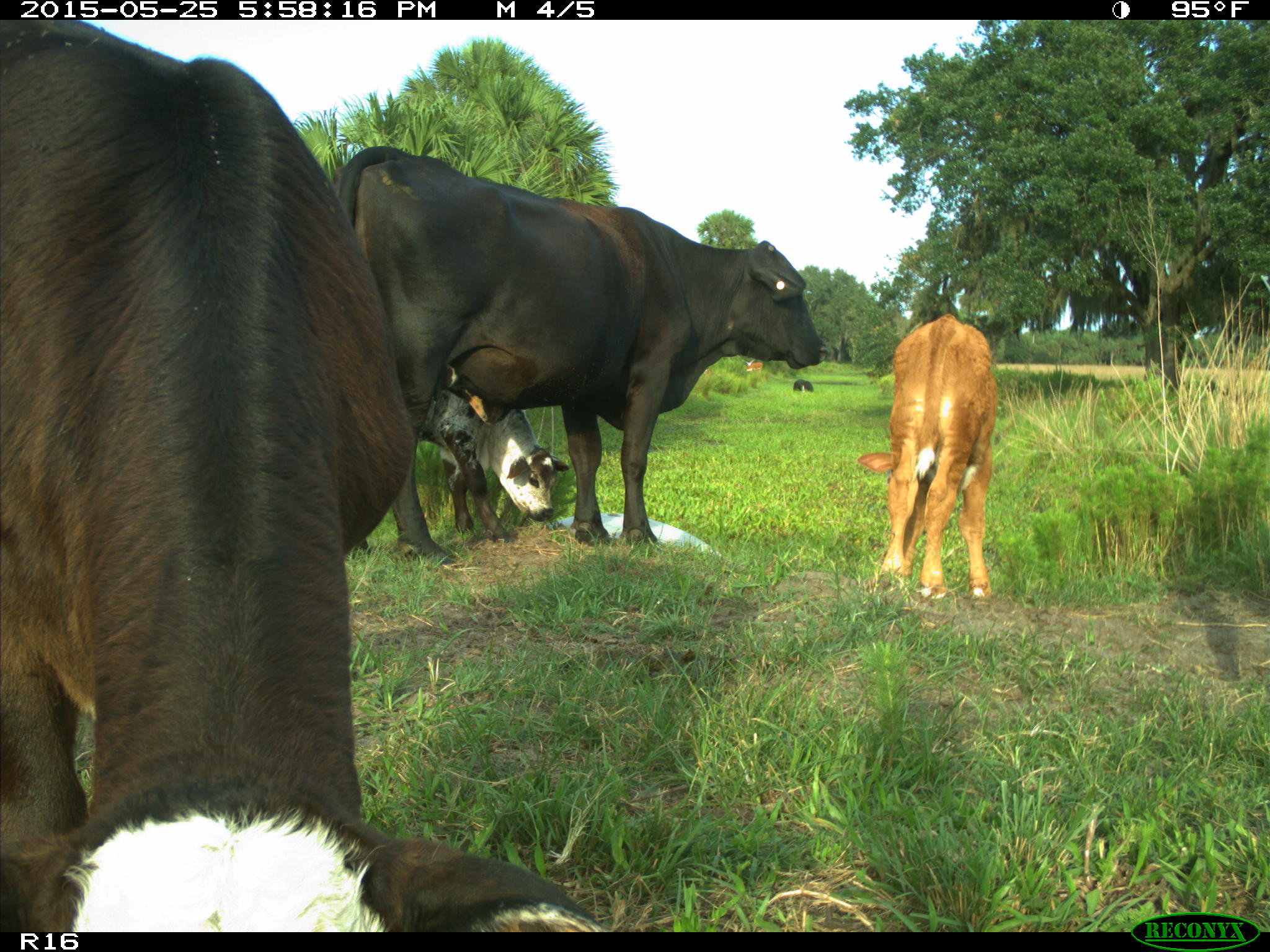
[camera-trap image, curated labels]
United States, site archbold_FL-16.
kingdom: Animalia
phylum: Chordata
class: Mammalia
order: Artiodactyla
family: Bovidae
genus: Bos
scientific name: Bos taurus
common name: domestic cow